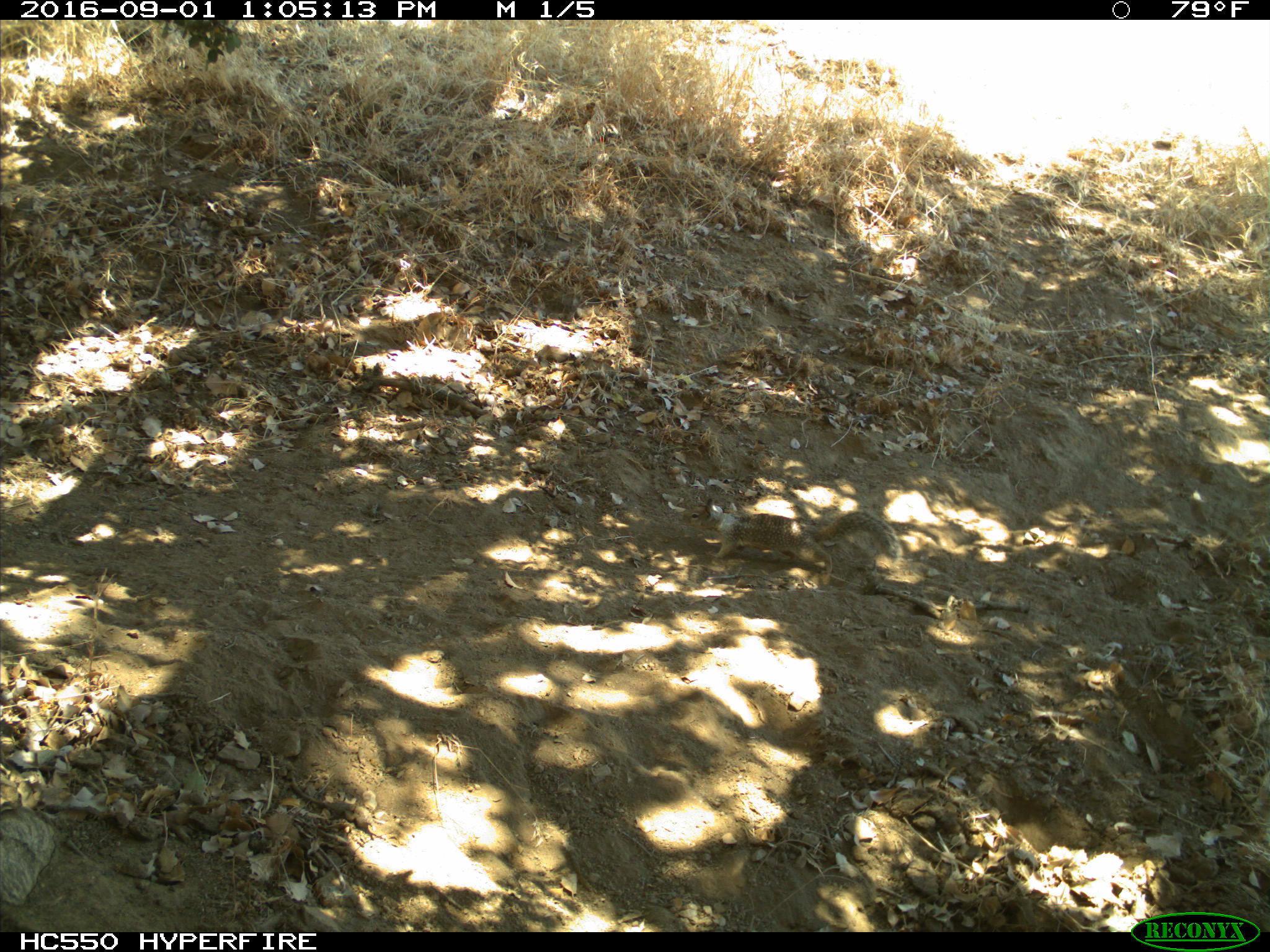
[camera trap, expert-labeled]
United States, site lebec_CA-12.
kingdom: Animalia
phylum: Chordata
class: Mammalia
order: Rodentia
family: Sciuridae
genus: Otospermophilus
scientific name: Otospermophilus beecheyi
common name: california ground squirrel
Otospermophilus beecheyi (california ground squirrel).